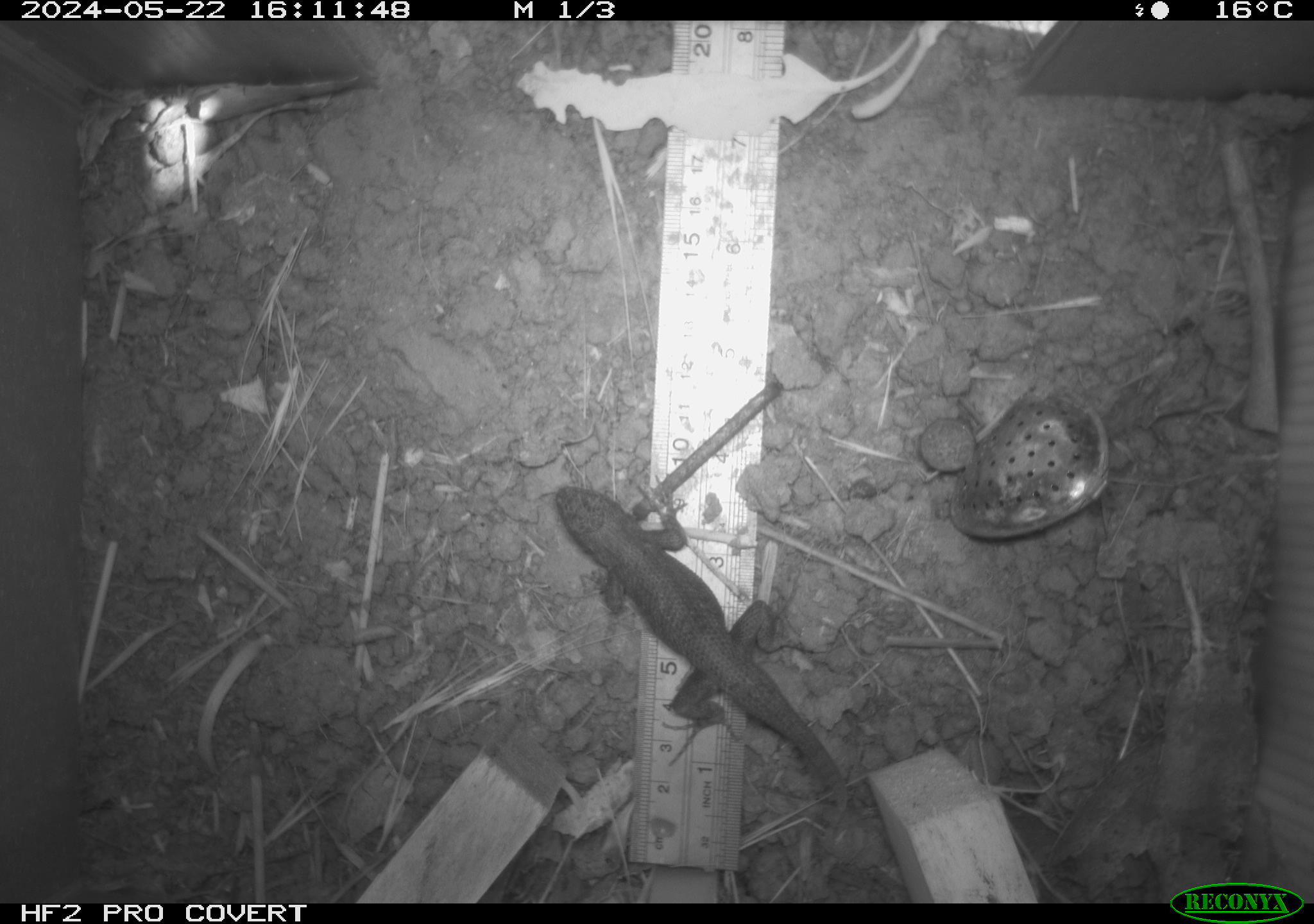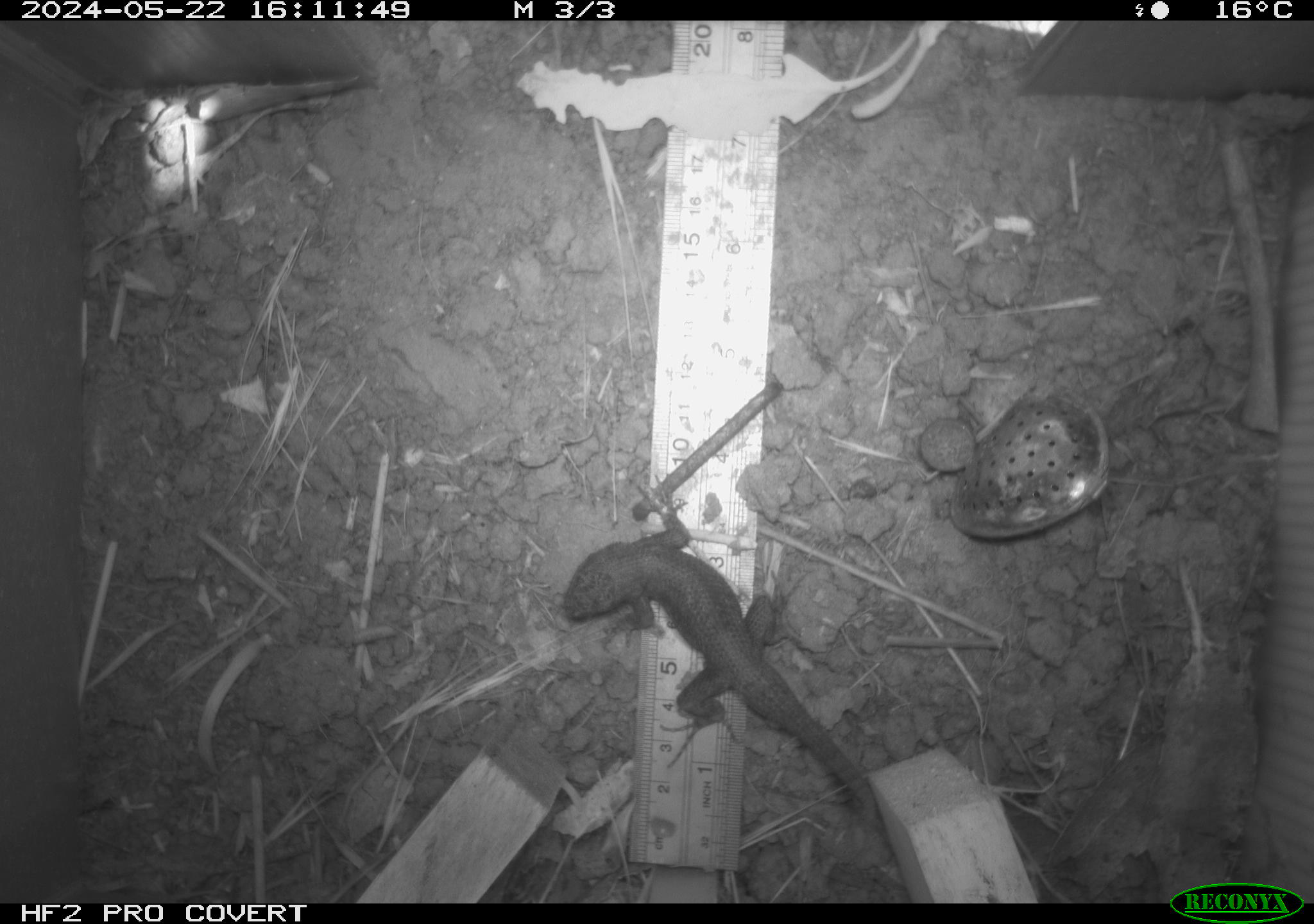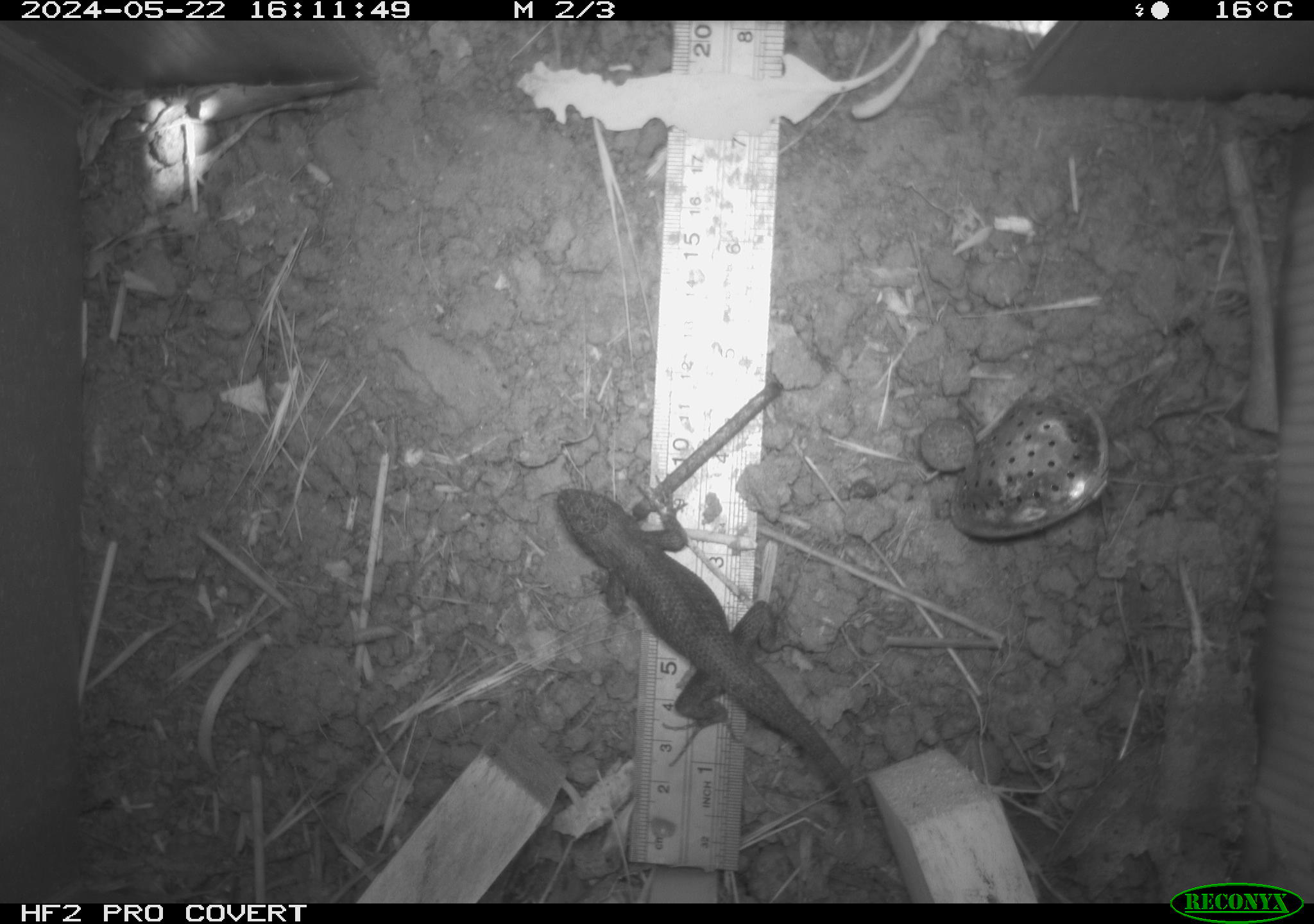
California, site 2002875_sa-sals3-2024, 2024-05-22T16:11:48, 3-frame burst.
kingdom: Animalia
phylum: Chordata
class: Reptilia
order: Squamata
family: Phrynosomatidae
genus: Sceloporus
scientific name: Sceloporus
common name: spiny lizards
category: sceloporus species